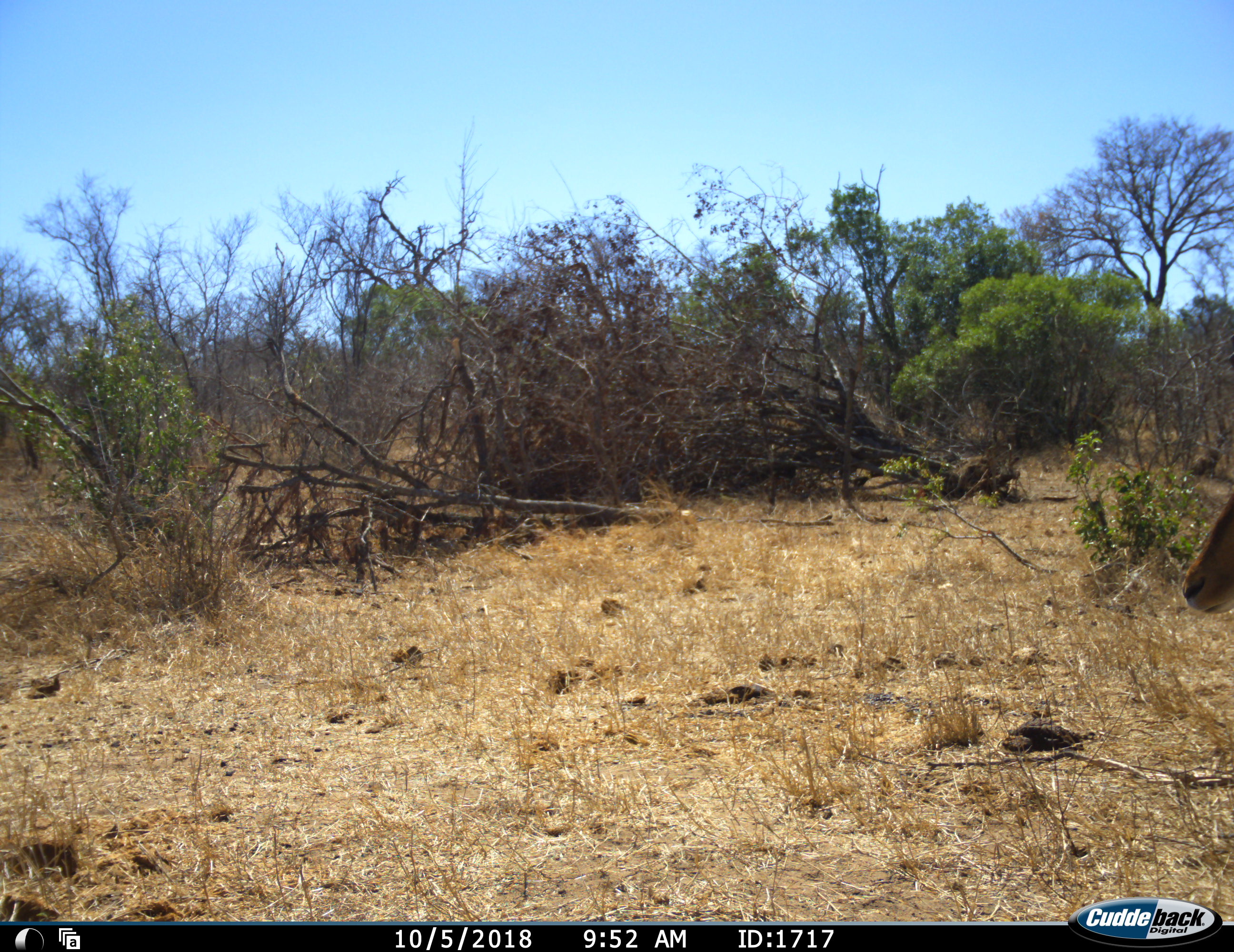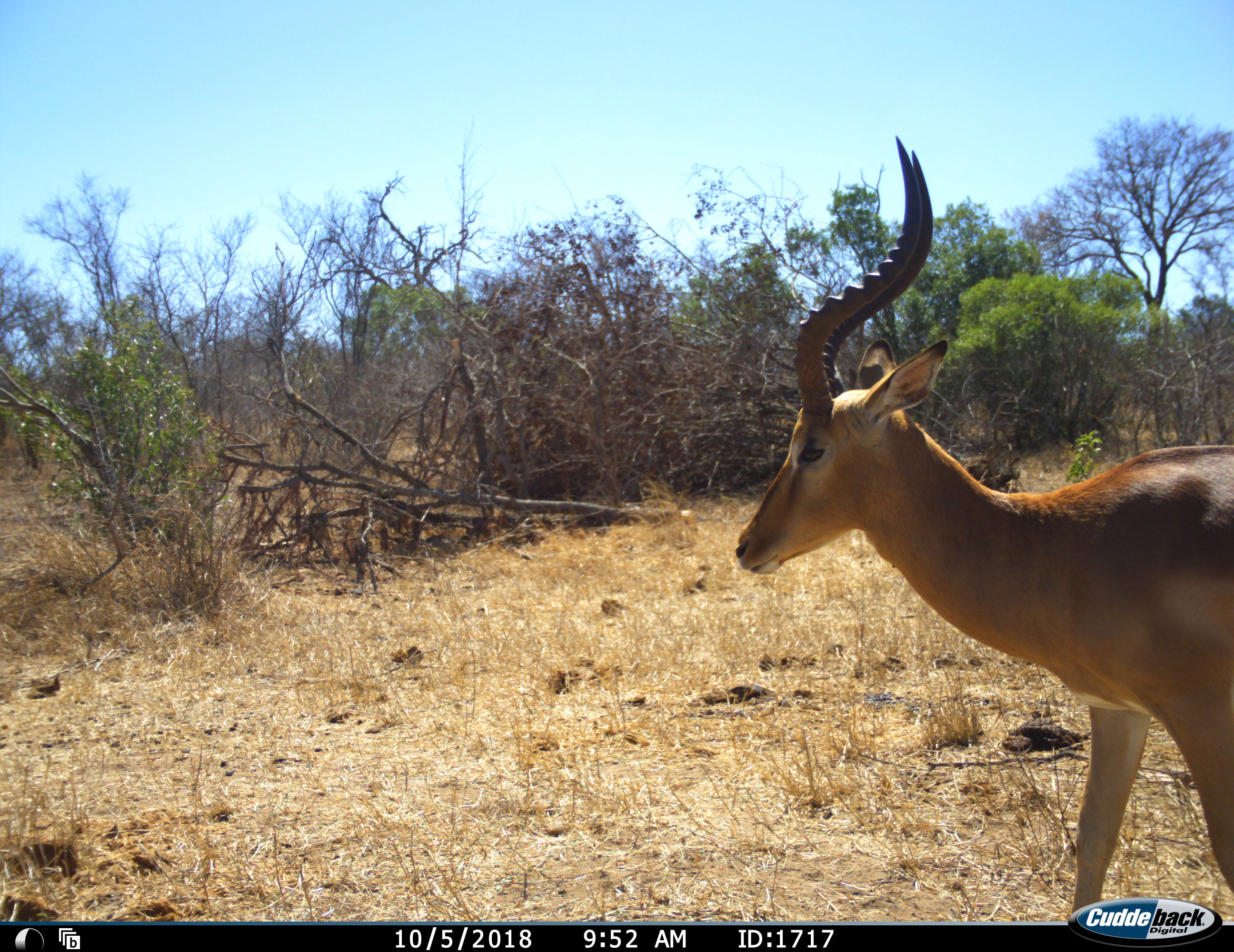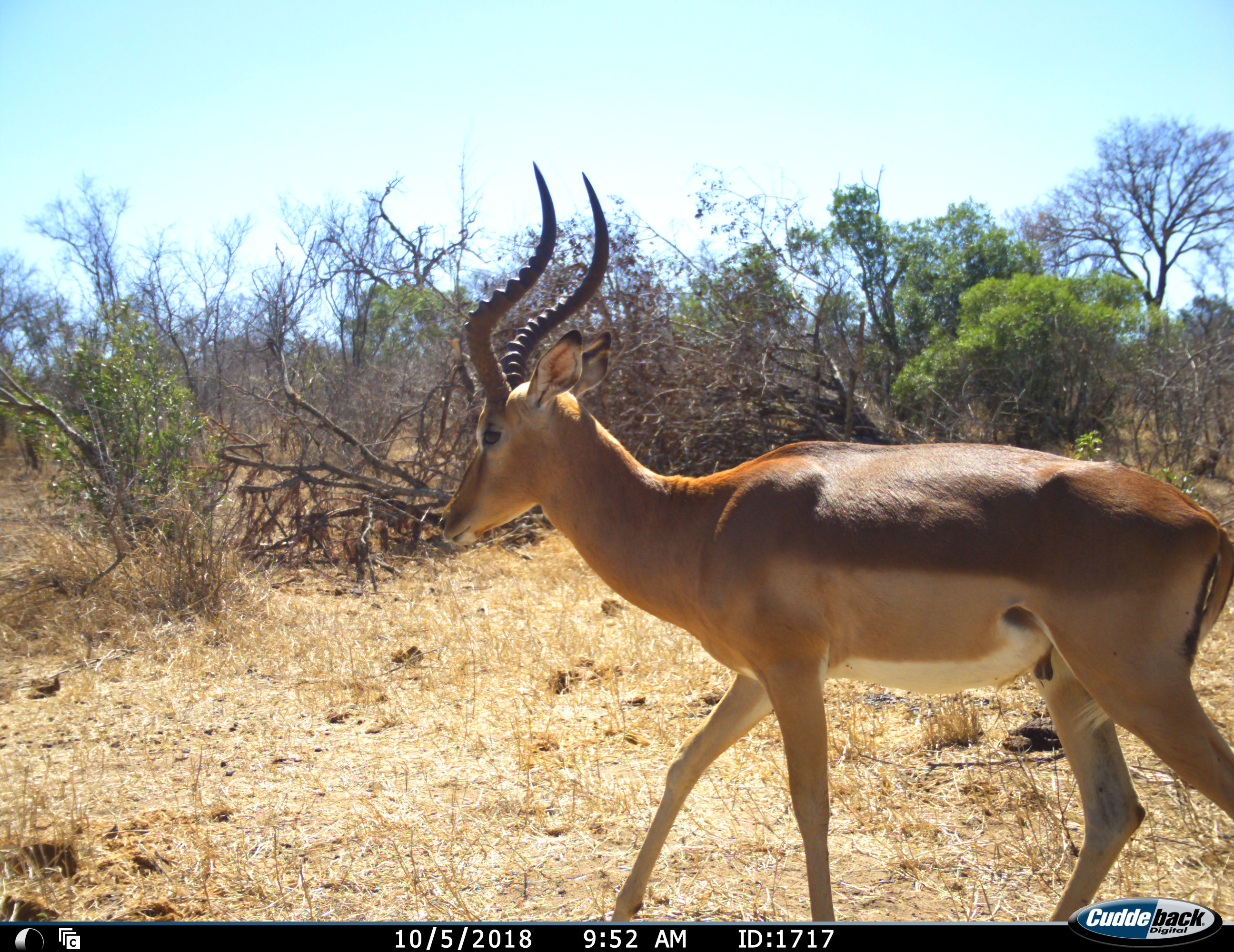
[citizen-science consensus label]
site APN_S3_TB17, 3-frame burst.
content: unidentified animal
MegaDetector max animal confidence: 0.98